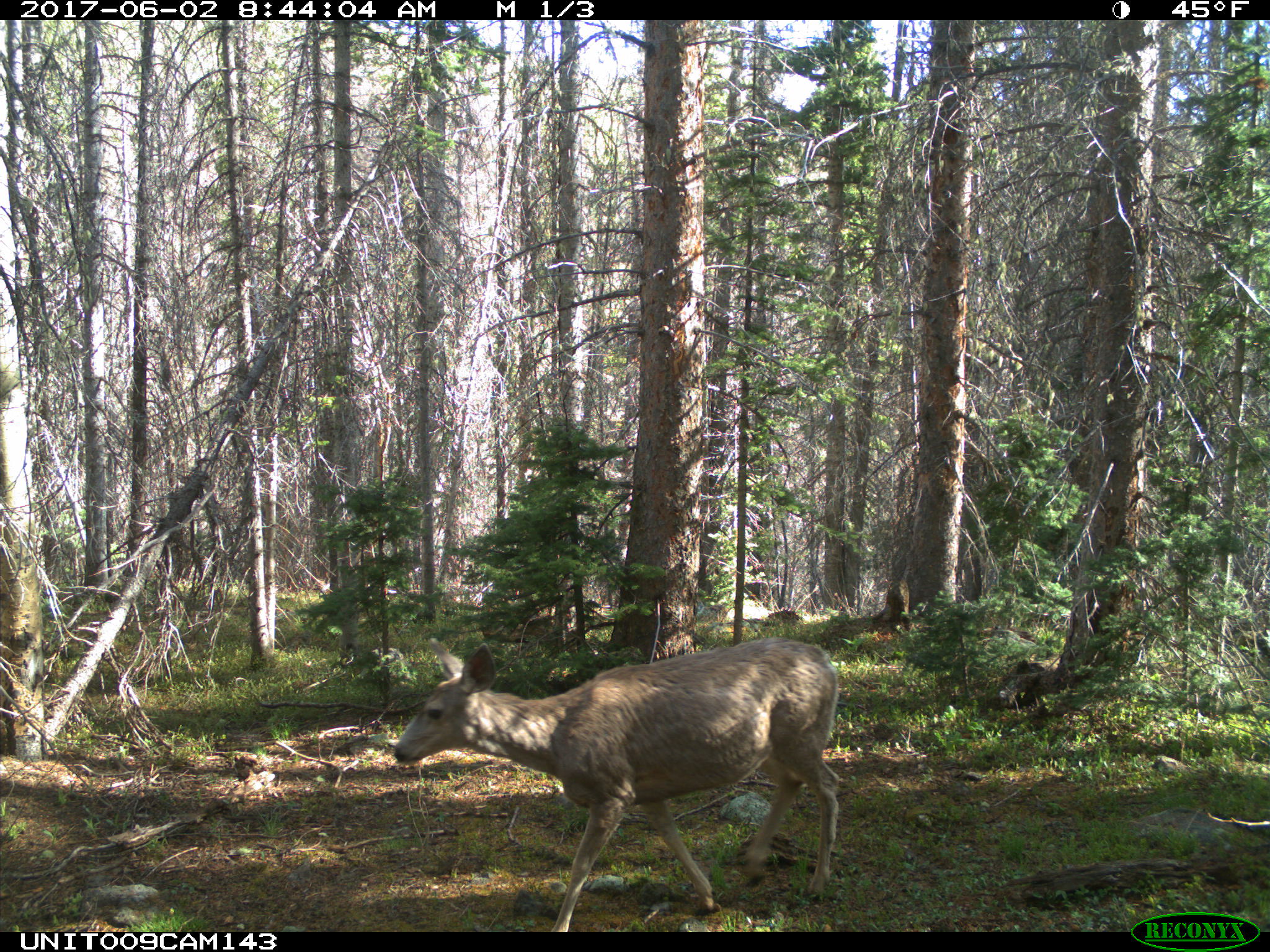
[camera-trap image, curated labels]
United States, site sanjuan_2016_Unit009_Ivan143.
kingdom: Animalia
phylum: Chordata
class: Mammalia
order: Artiodactyla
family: Cervidae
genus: Odocoileus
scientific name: Odocoileus hemionus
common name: mule deer